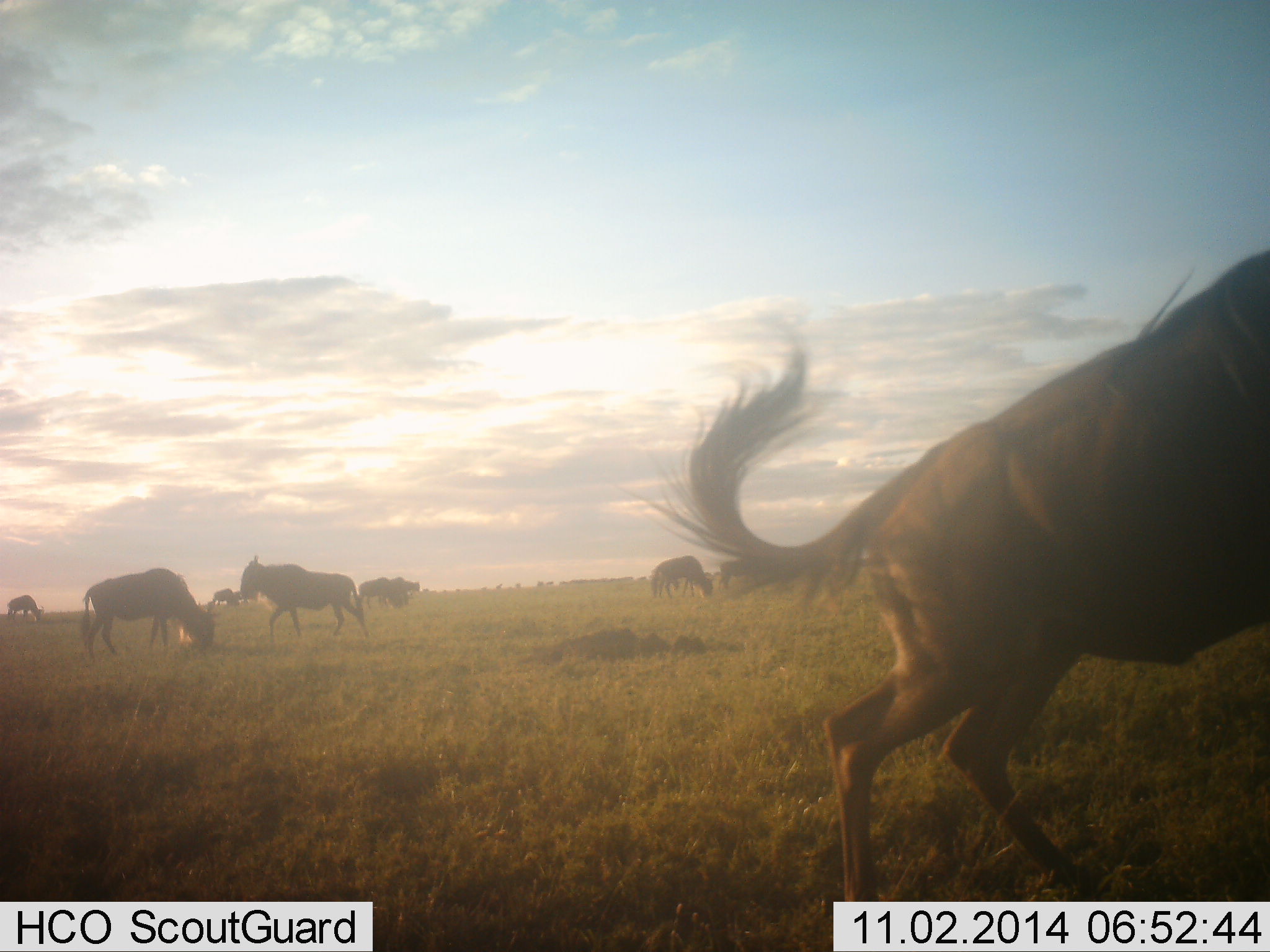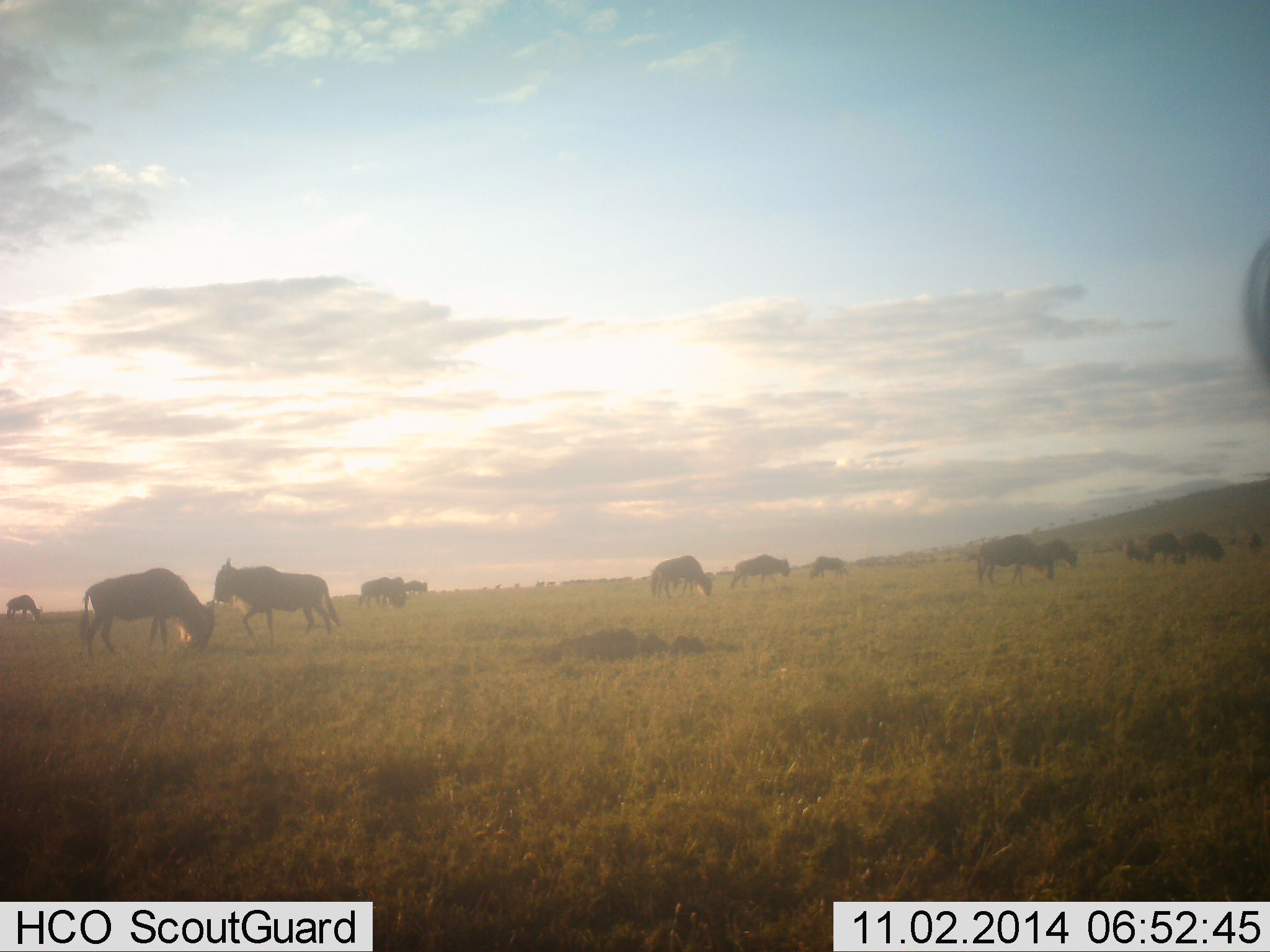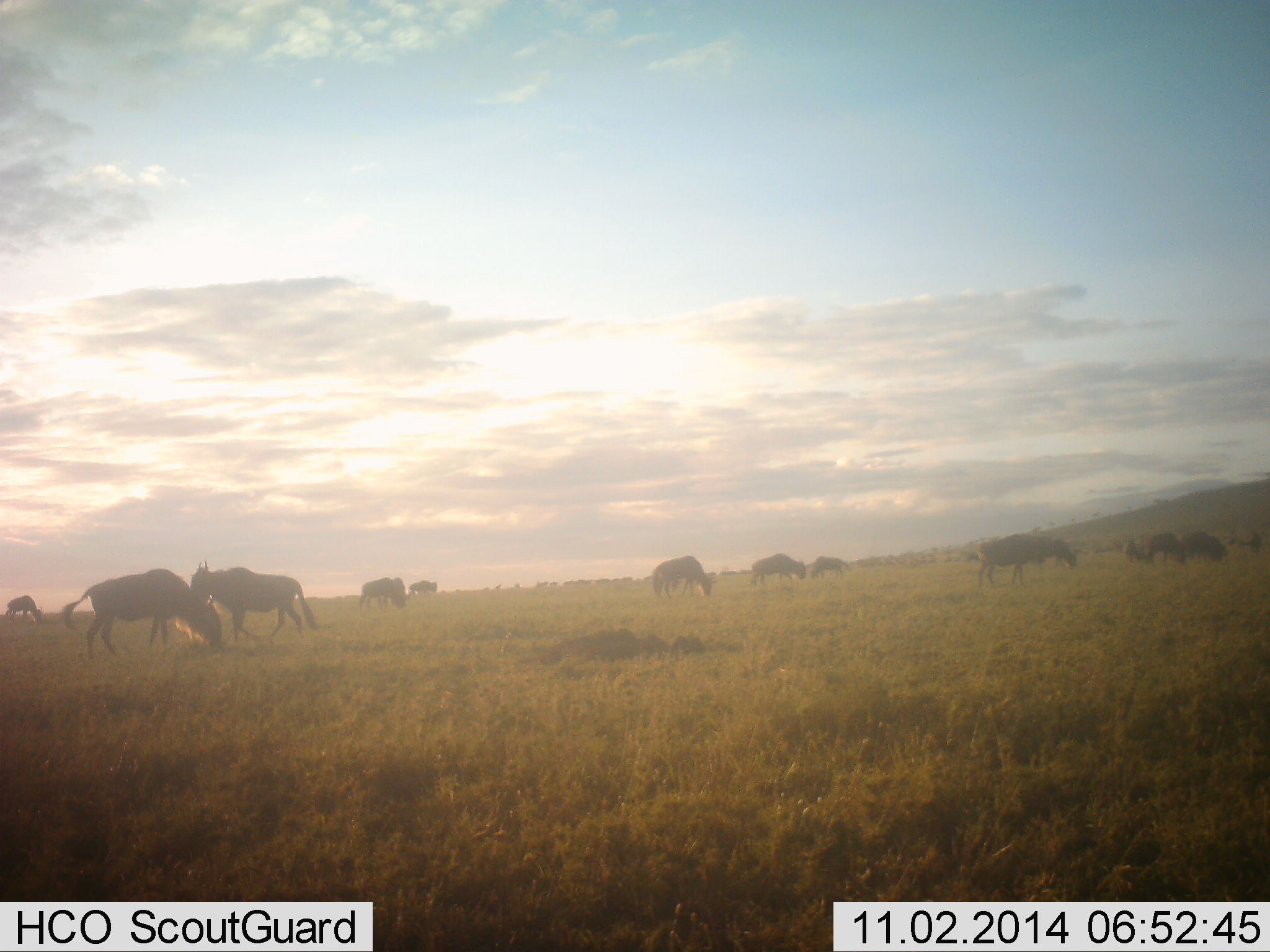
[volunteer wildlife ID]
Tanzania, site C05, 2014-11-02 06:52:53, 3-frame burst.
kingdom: Animalia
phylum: Chordata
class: Mammalia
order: Artiodactyla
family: Bovidae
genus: Connochaetes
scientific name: Connochaetes taurinus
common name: blue wildebeest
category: wildebeest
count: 11-50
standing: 50%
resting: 10%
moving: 90%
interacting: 10%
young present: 0%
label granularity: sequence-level